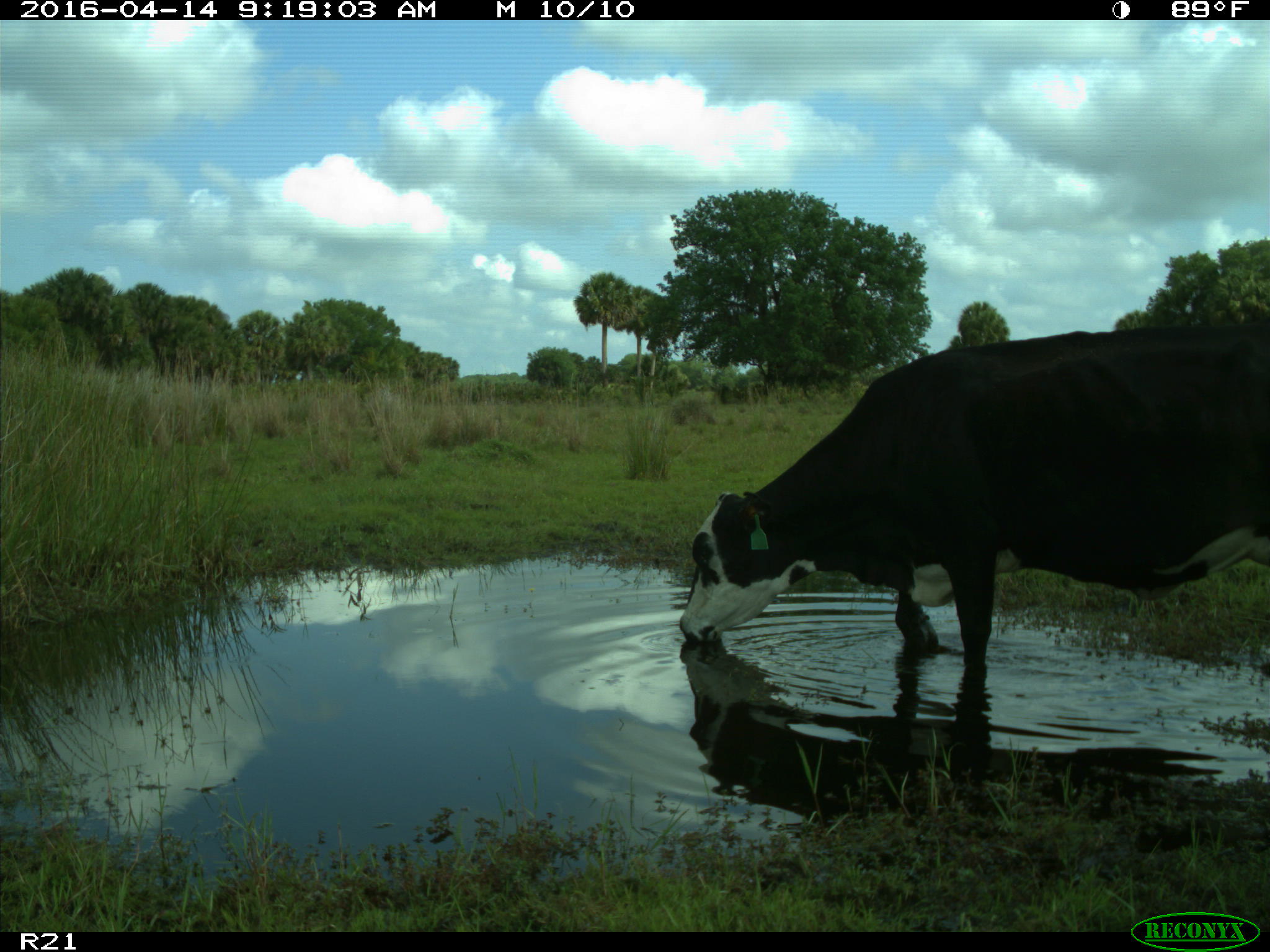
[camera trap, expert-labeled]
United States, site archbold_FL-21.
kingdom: Animalia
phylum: Chordata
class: Mammalia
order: Artiodactyla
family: Bovidae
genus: Bos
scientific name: Bos taurus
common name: domestic cow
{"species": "Bos taurus (domestic cow)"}